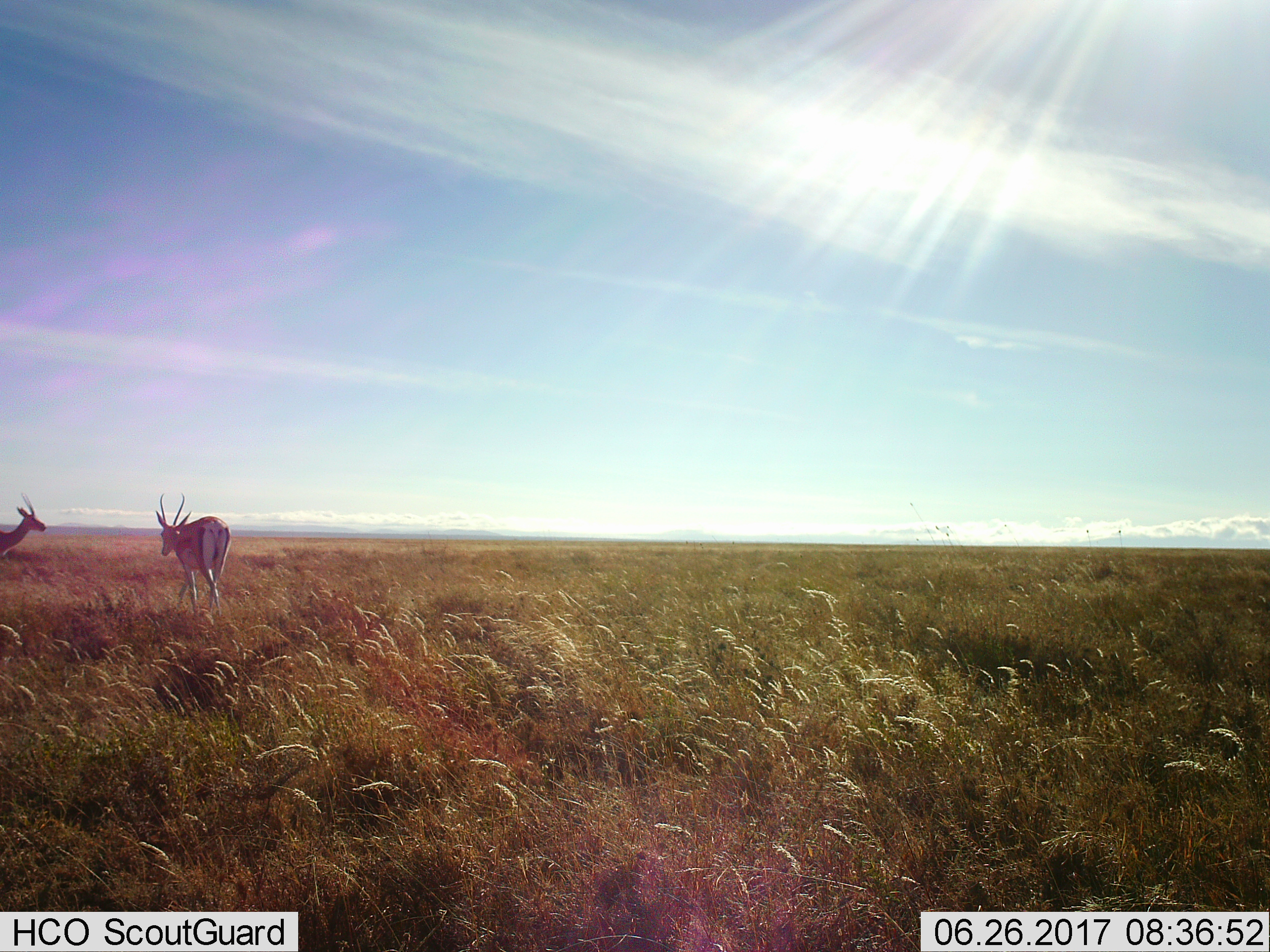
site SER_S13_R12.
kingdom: Animalia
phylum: Chordata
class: Mammalia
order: Artiodactyla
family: Bovidae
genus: Eudorcas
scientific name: Eudorcas thomsonii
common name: thomson's gazelle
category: gazellethomsons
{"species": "gazellethomsons (thomson's gazelle) (Eudorcas thomsonii)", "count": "2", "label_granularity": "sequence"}